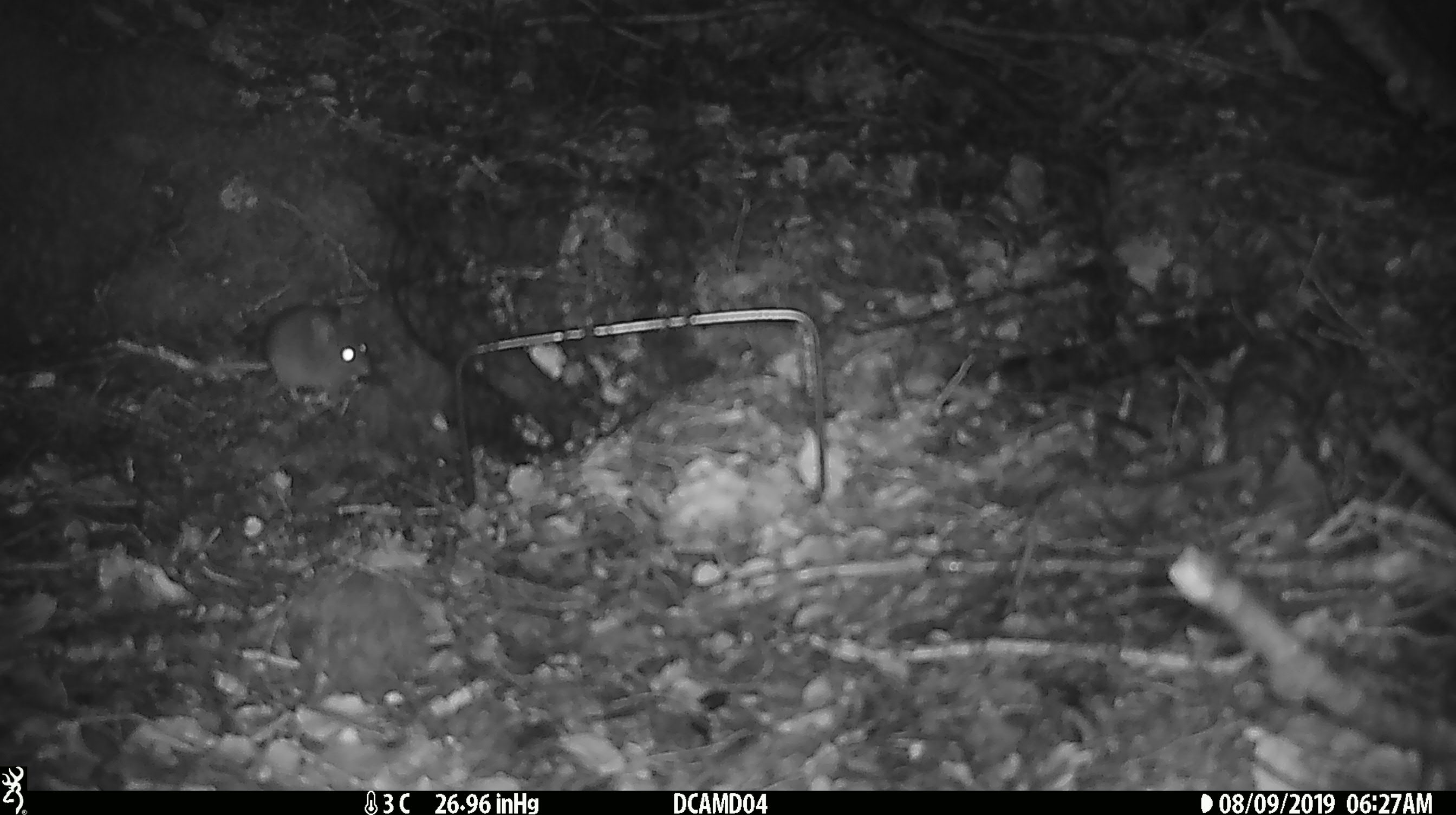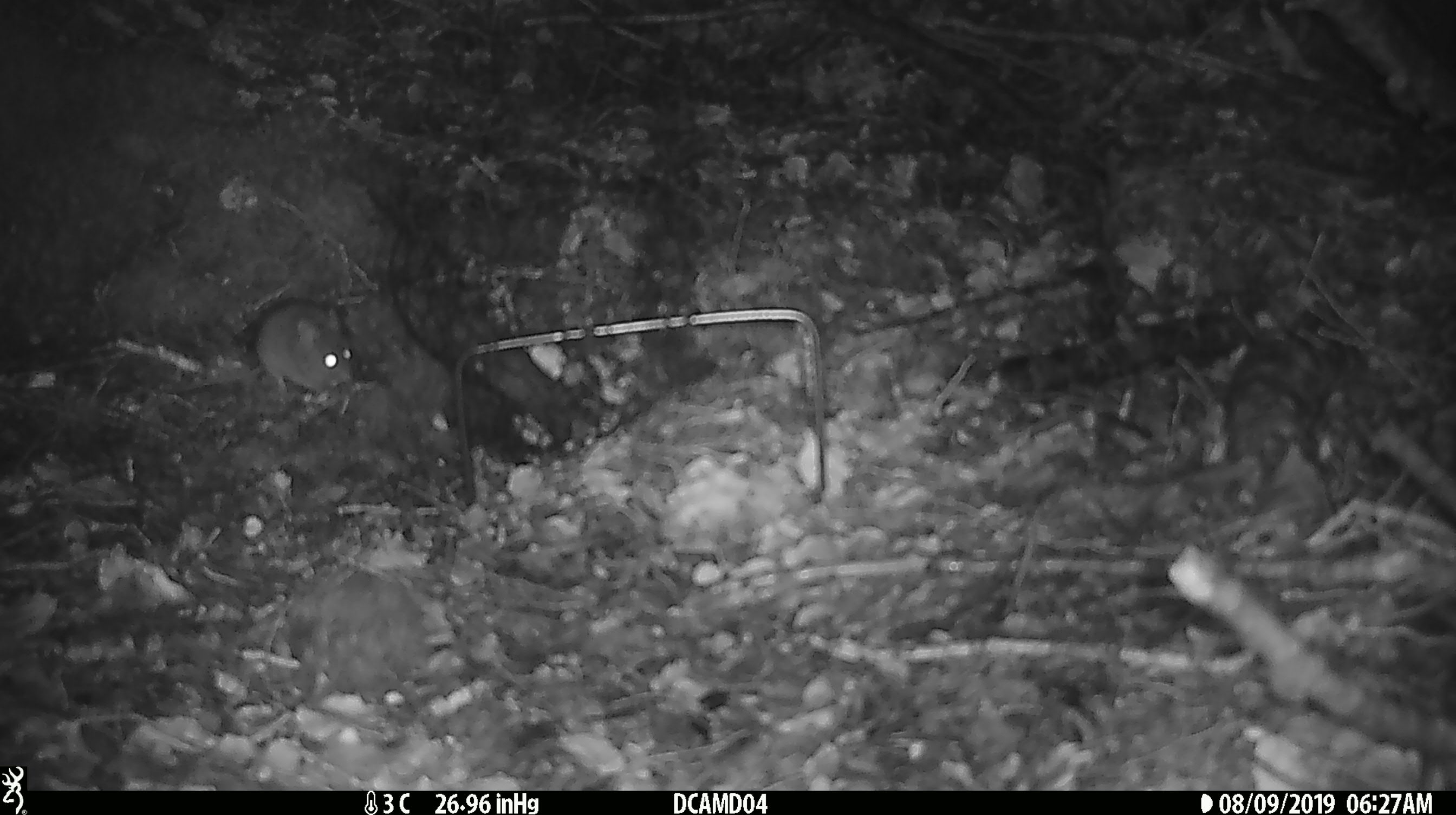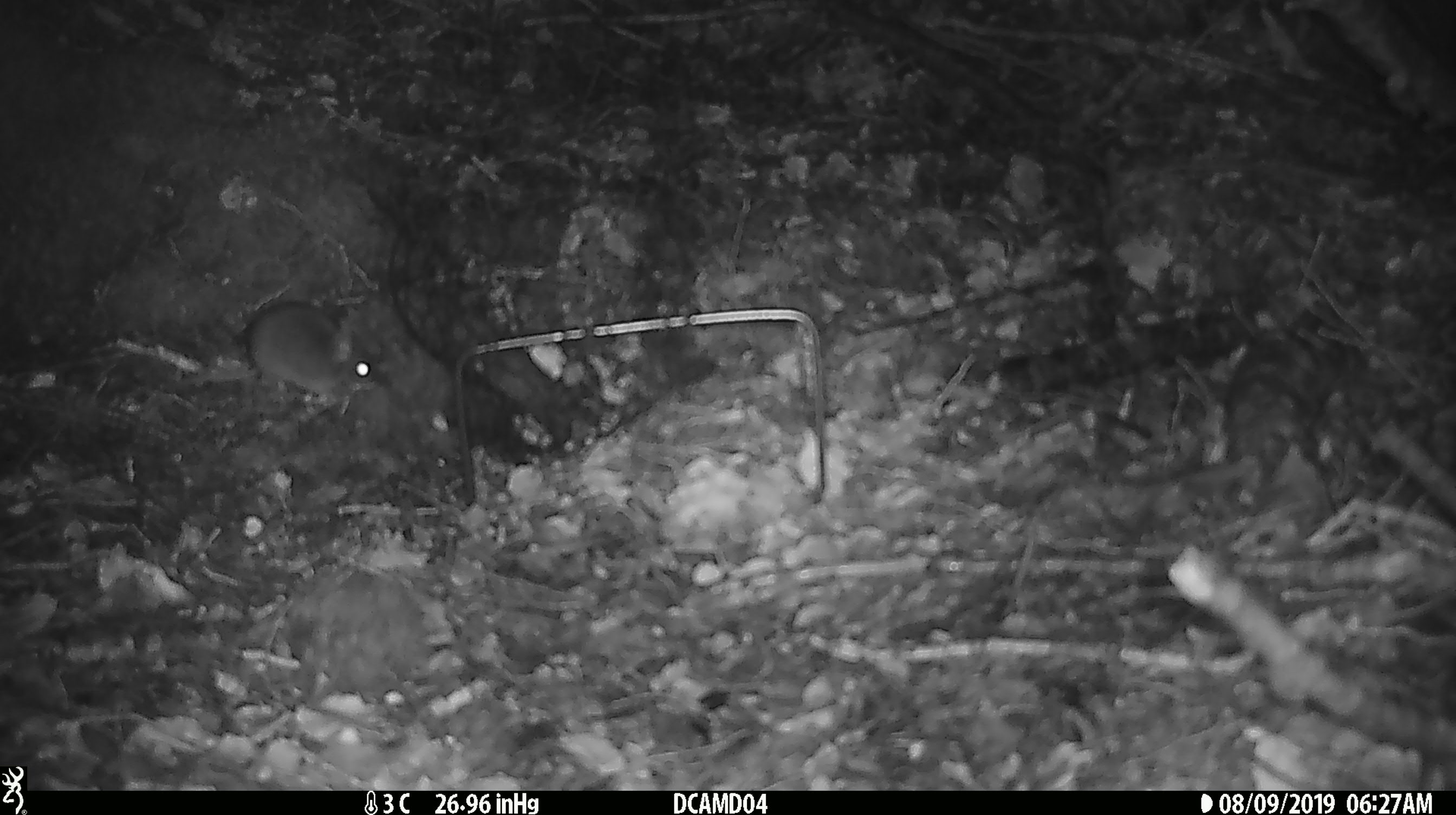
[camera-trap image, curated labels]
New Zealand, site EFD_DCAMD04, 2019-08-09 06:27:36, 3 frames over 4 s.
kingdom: Animalia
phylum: Chordata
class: Mammalia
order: Rodentia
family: Muridae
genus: Mus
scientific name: Mus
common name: mouse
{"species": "mouse (Mus)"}